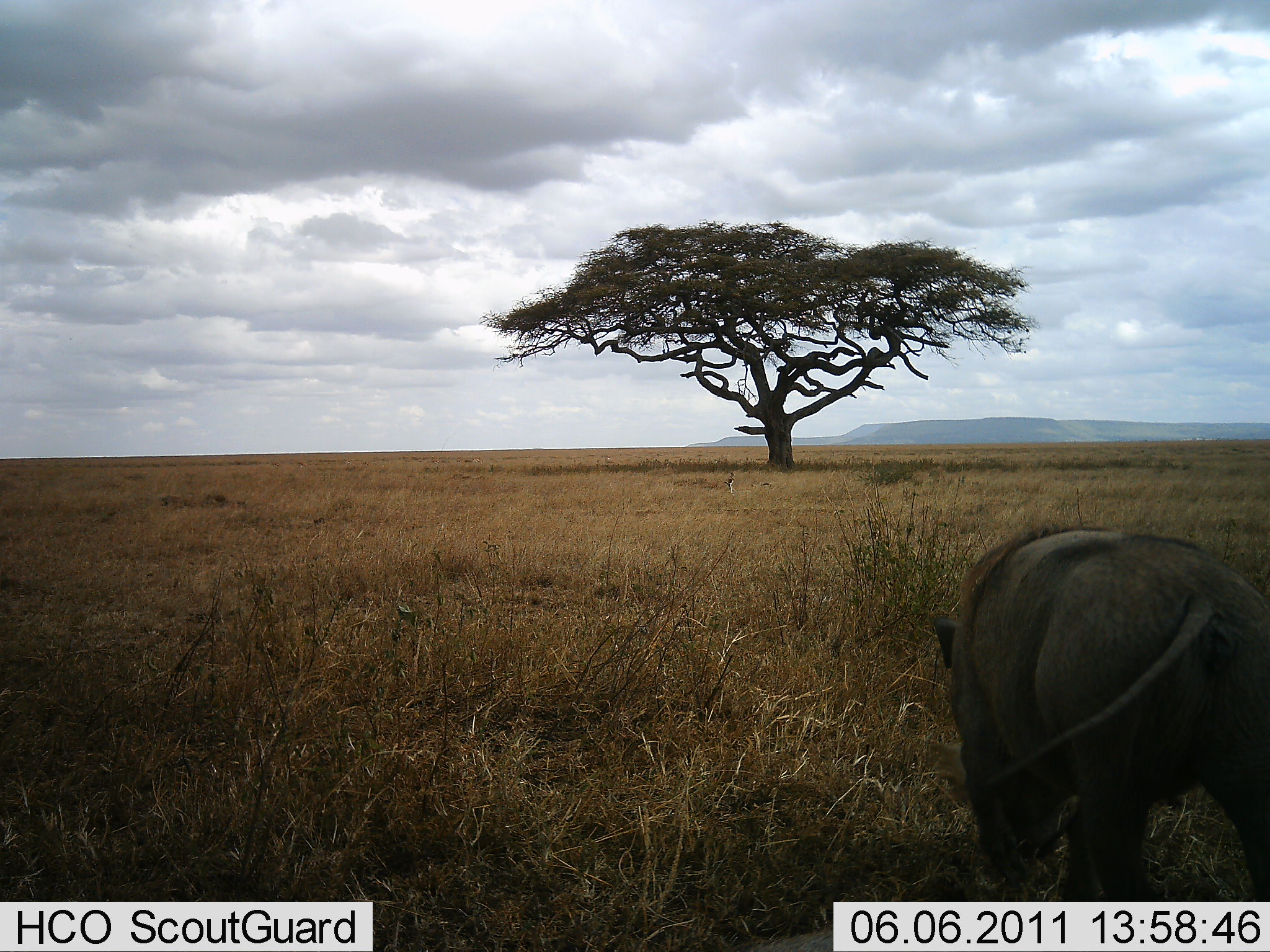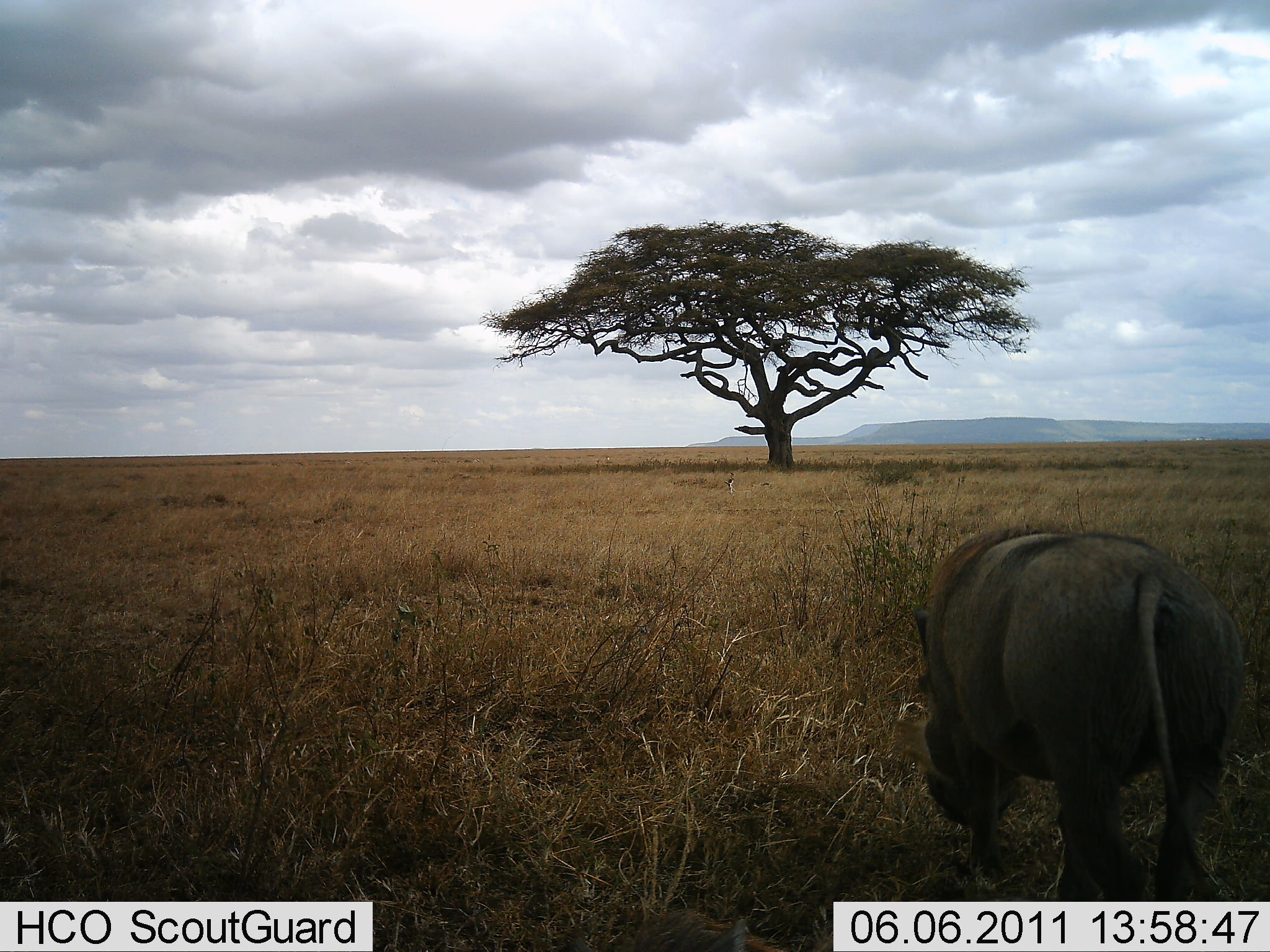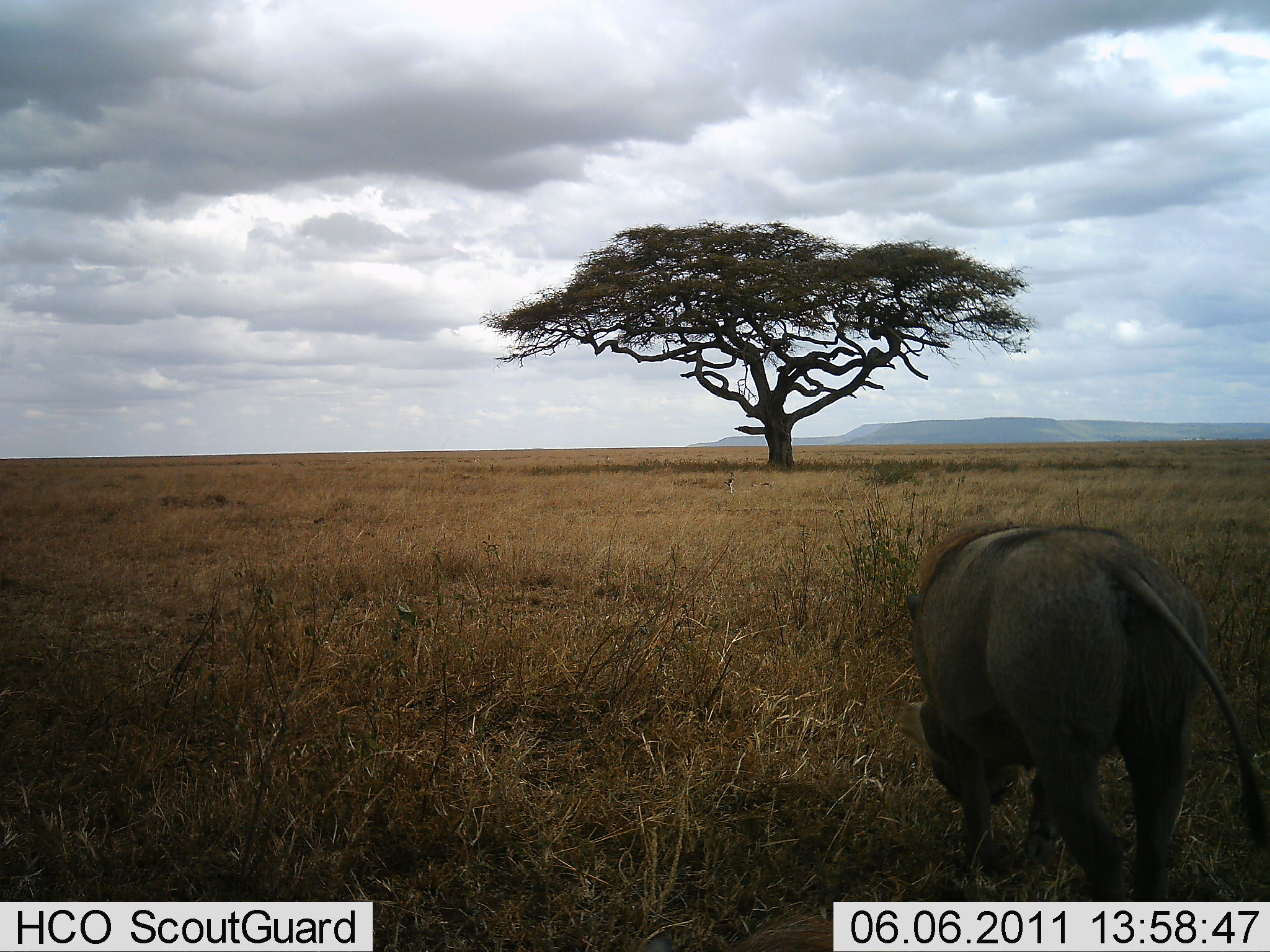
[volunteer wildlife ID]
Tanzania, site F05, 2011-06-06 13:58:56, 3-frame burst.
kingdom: Animalia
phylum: Chordata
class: Mammalia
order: Artiodactyla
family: Suidae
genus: Phacochoerus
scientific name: Phacochoerus africanus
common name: warthog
Warthog (Phacochoerus africanus), count 1. Behavior (volunteer vote fractions): standing 21%, resting 0%, moving 86%, interacting 0%. Young present (vote fraction): 0%. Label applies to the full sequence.